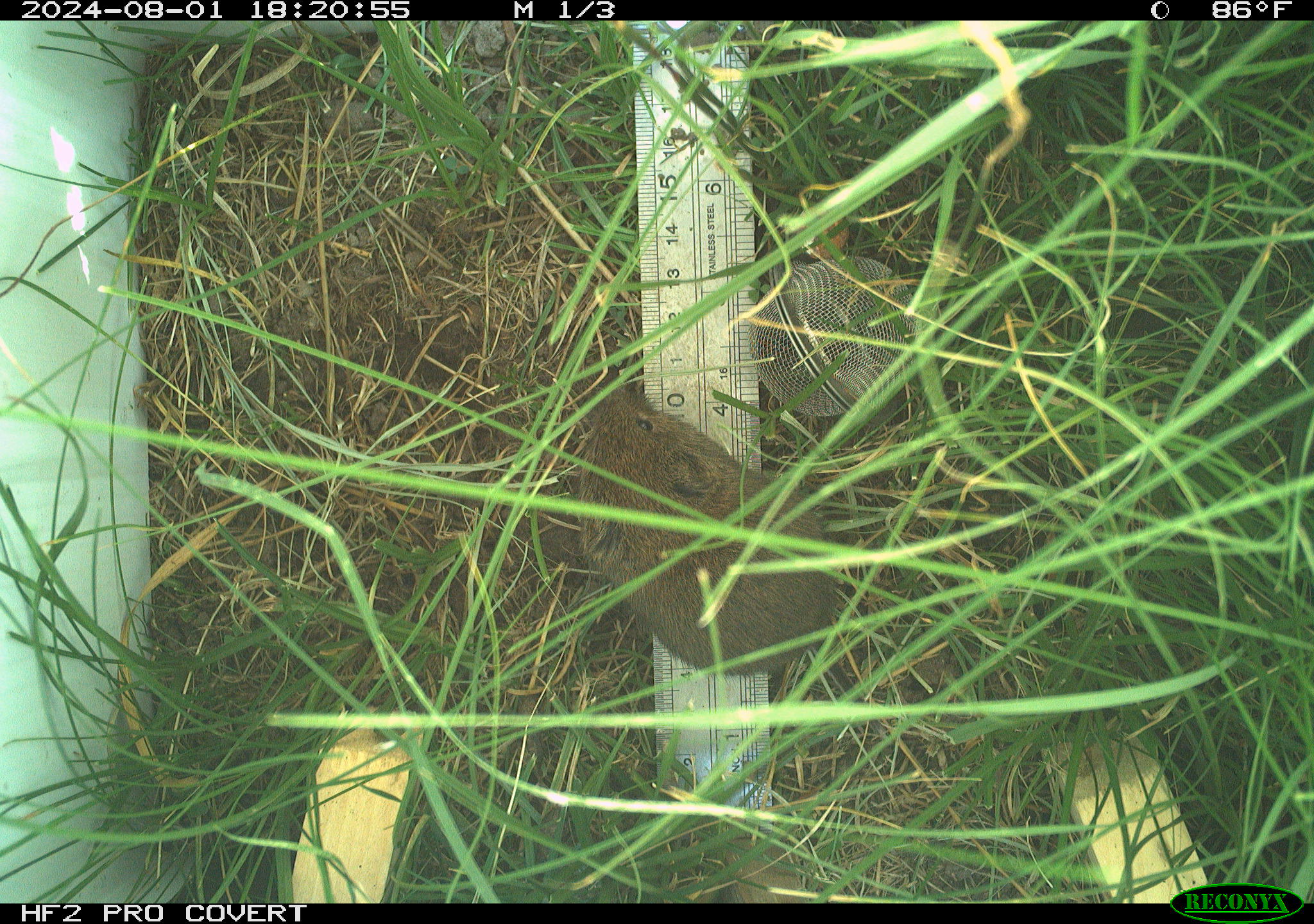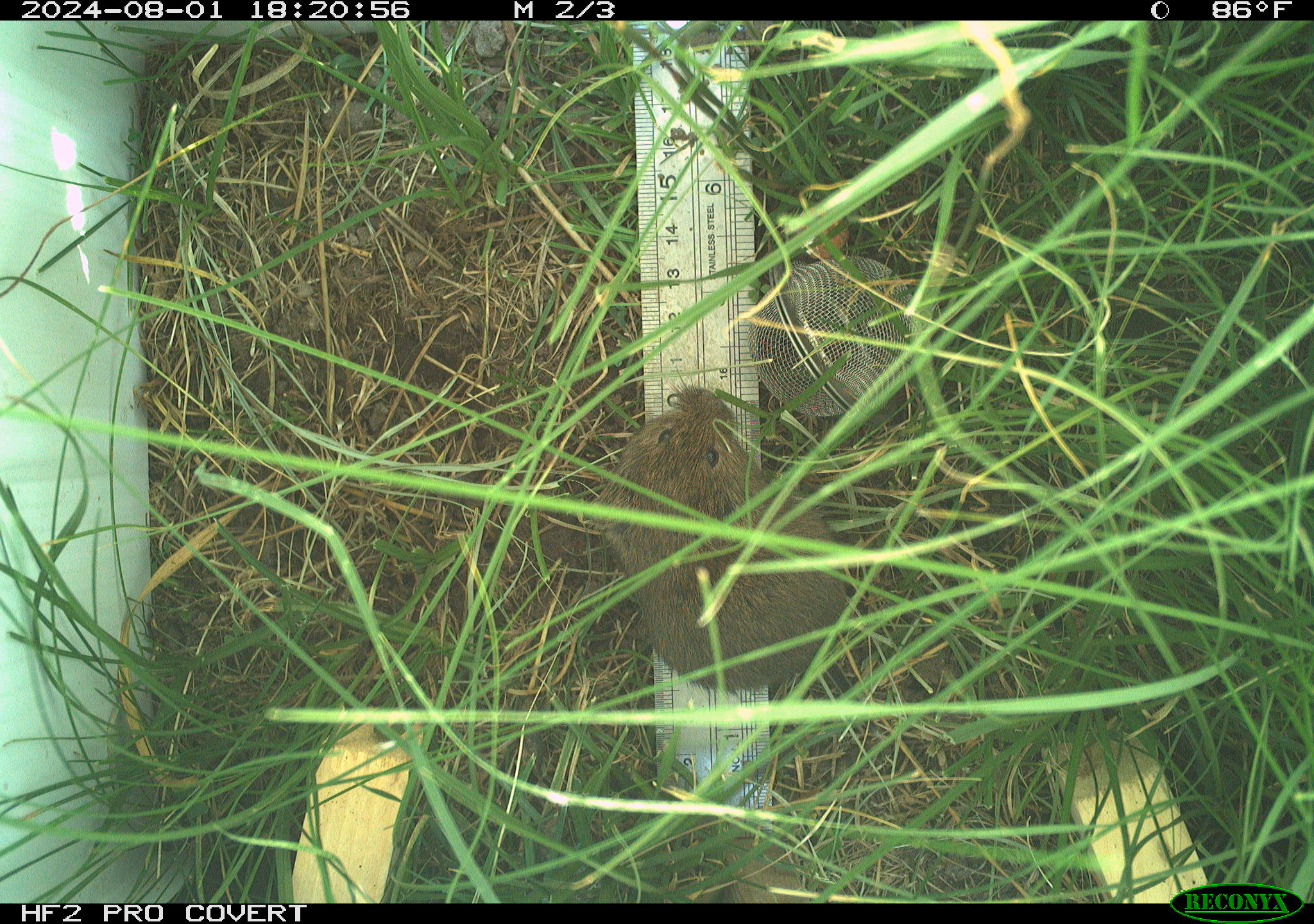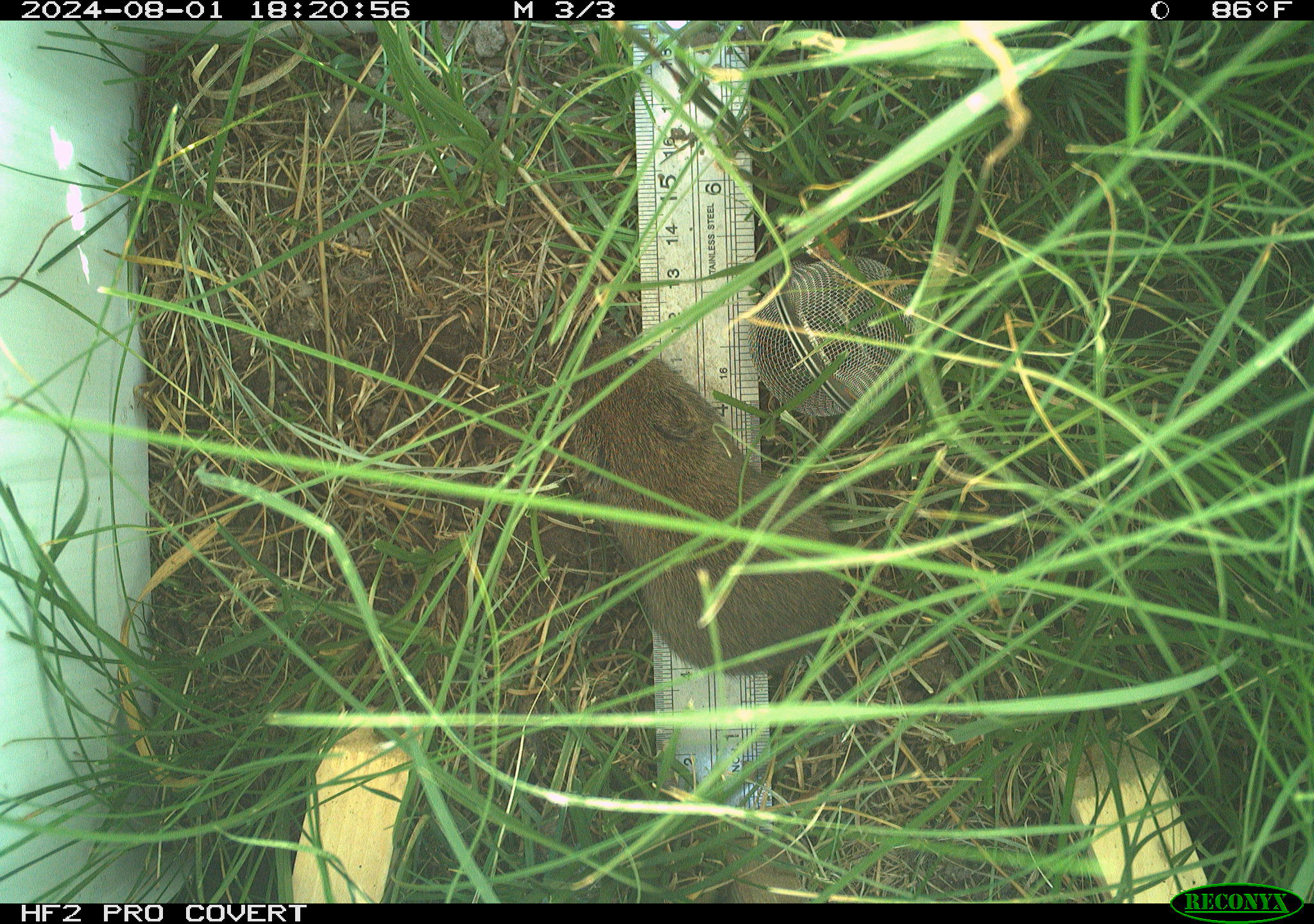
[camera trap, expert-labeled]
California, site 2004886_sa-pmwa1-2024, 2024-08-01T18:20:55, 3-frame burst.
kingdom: Animalia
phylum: Chordata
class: Mammalia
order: Rodentia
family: Cricetidae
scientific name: Arvicolinae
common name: voles, lemmings, and muskrats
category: arvicolinae subfamily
Arvicolinae subfamily (voles, lemmings, and muskrats) (Arvicolinae).